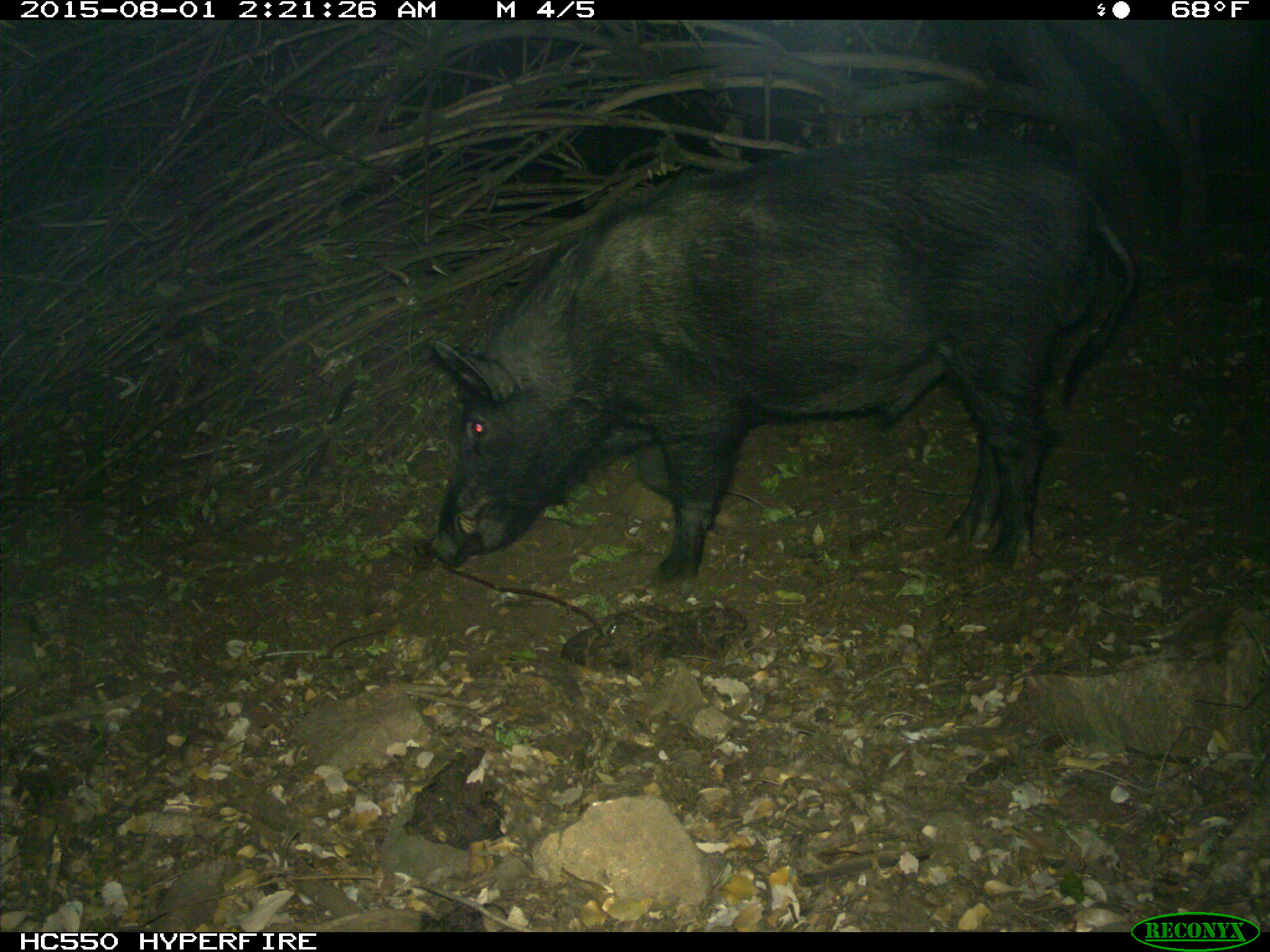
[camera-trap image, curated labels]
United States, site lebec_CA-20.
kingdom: Animalia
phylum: Chordata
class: Mammalia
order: Artiodactyla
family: Suidae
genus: Sus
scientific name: Sus scrofa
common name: wild boar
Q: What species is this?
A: Sus scrofa (wild boar).